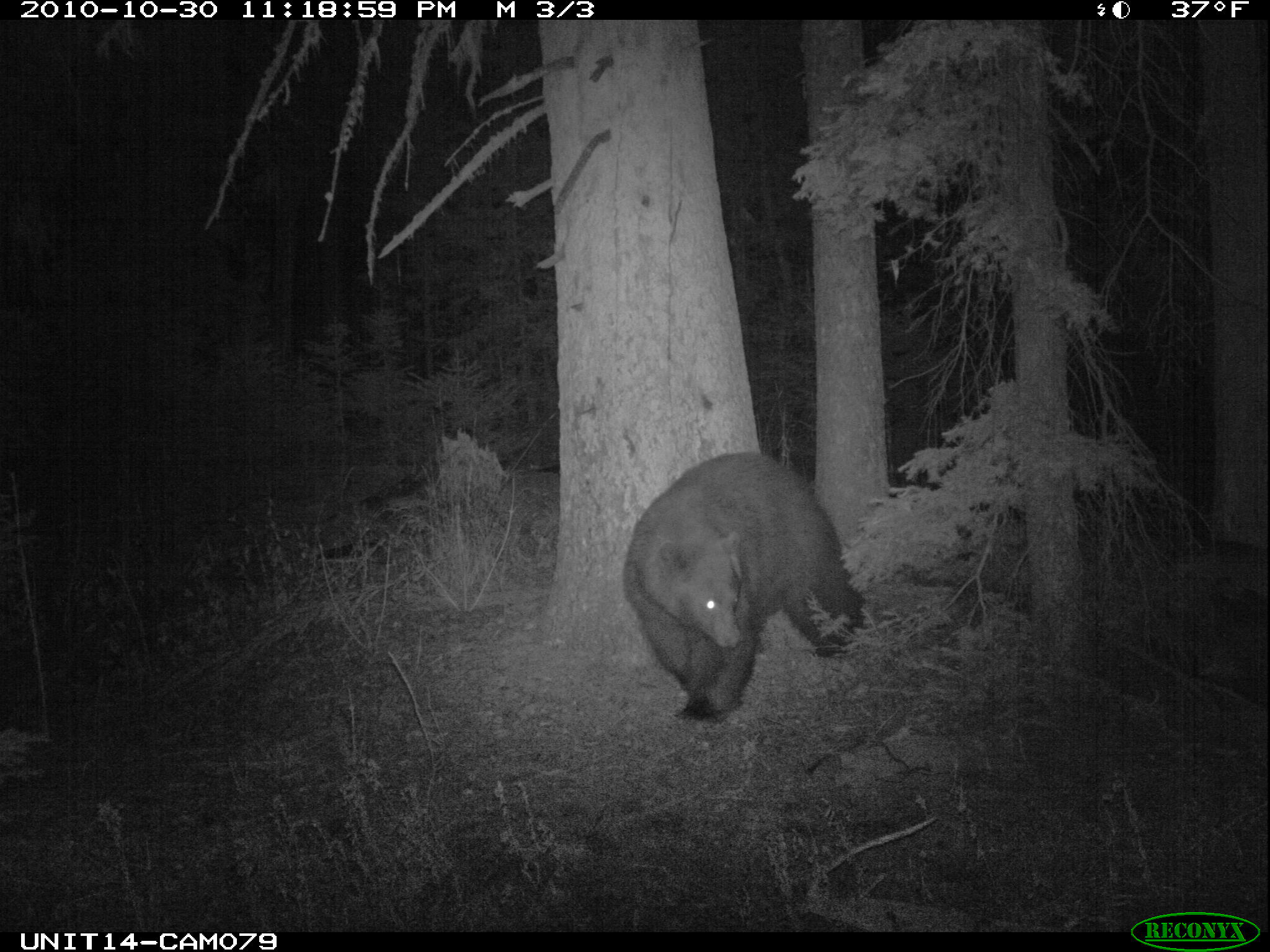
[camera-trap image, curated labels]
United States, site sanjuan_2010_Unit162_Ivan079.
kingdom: Animalia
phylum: Chordata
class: Mammalia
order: Carnivora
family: Ursidae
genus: Ursus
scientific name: Ursus americanus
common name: american black bear